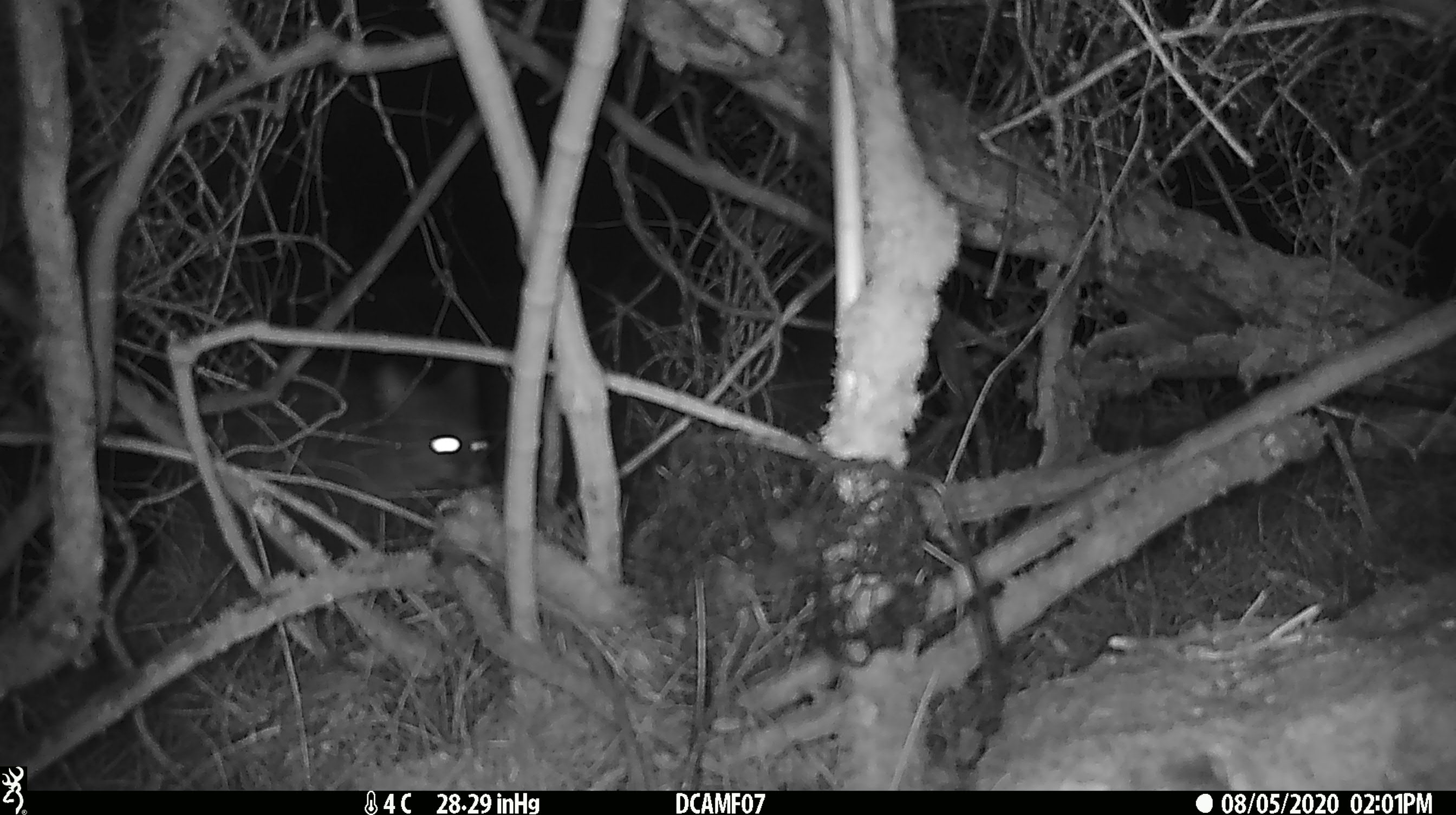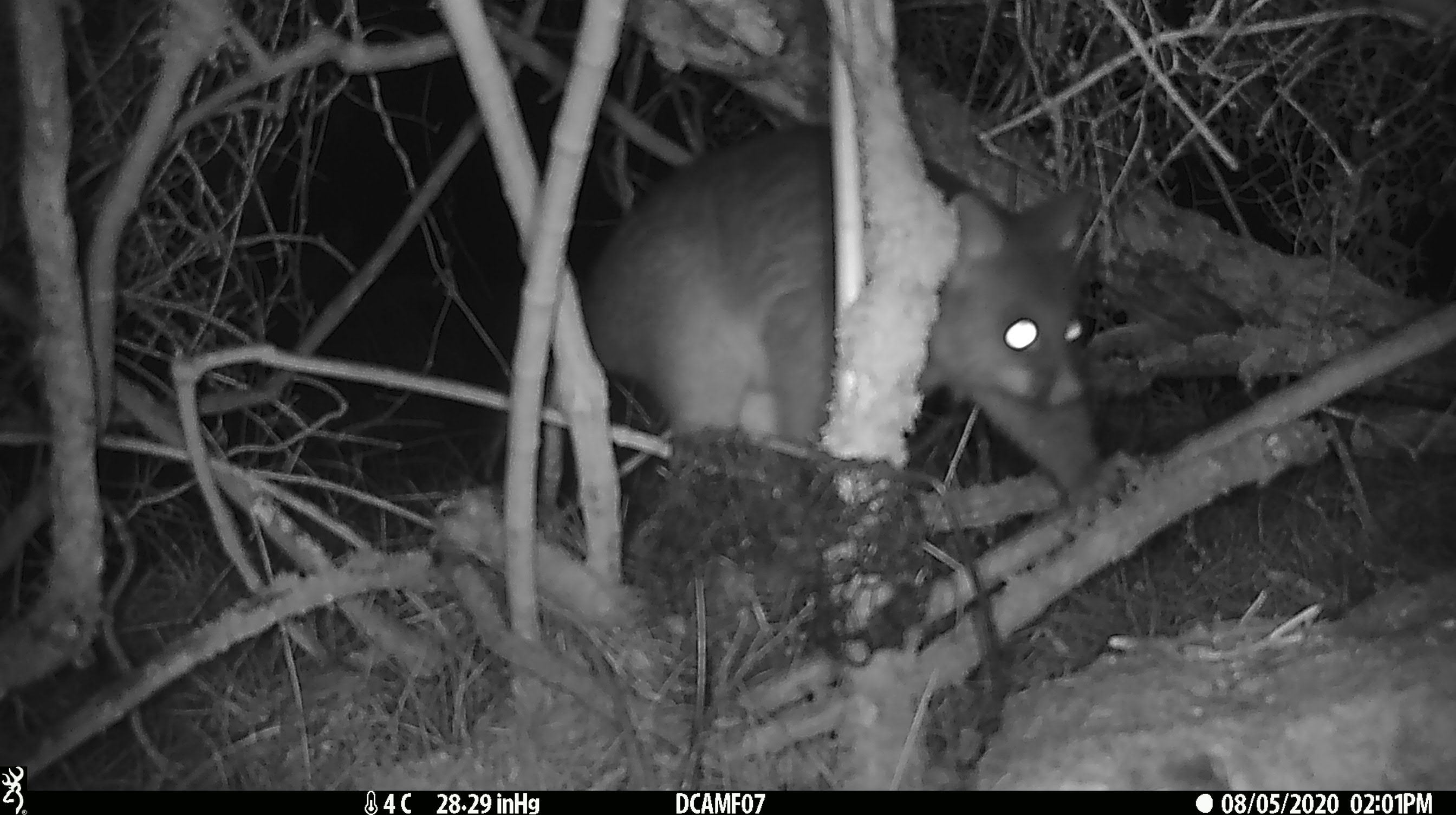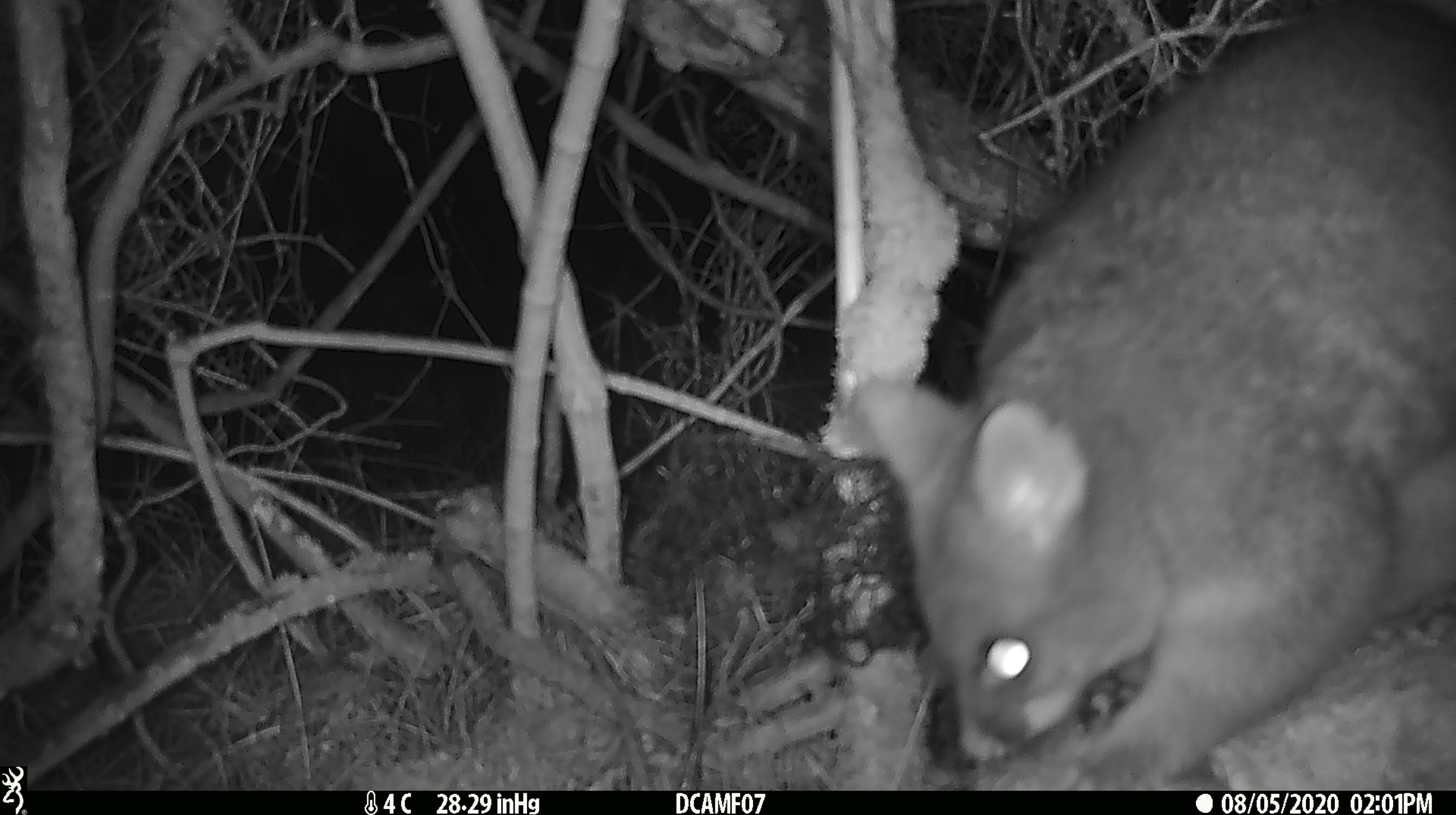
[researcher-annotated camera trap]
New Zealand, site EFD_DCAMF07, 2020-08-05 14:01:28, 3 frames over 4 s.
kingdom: Animalia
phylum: Chordata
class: Mammalia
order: Diprotodontia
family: Phalangeridae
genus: Trichosurus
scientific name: Trichosurus vulpecula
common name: common brushtail possum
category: possum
Possum (common brushtail possum) (Trichosurus vulpecula).